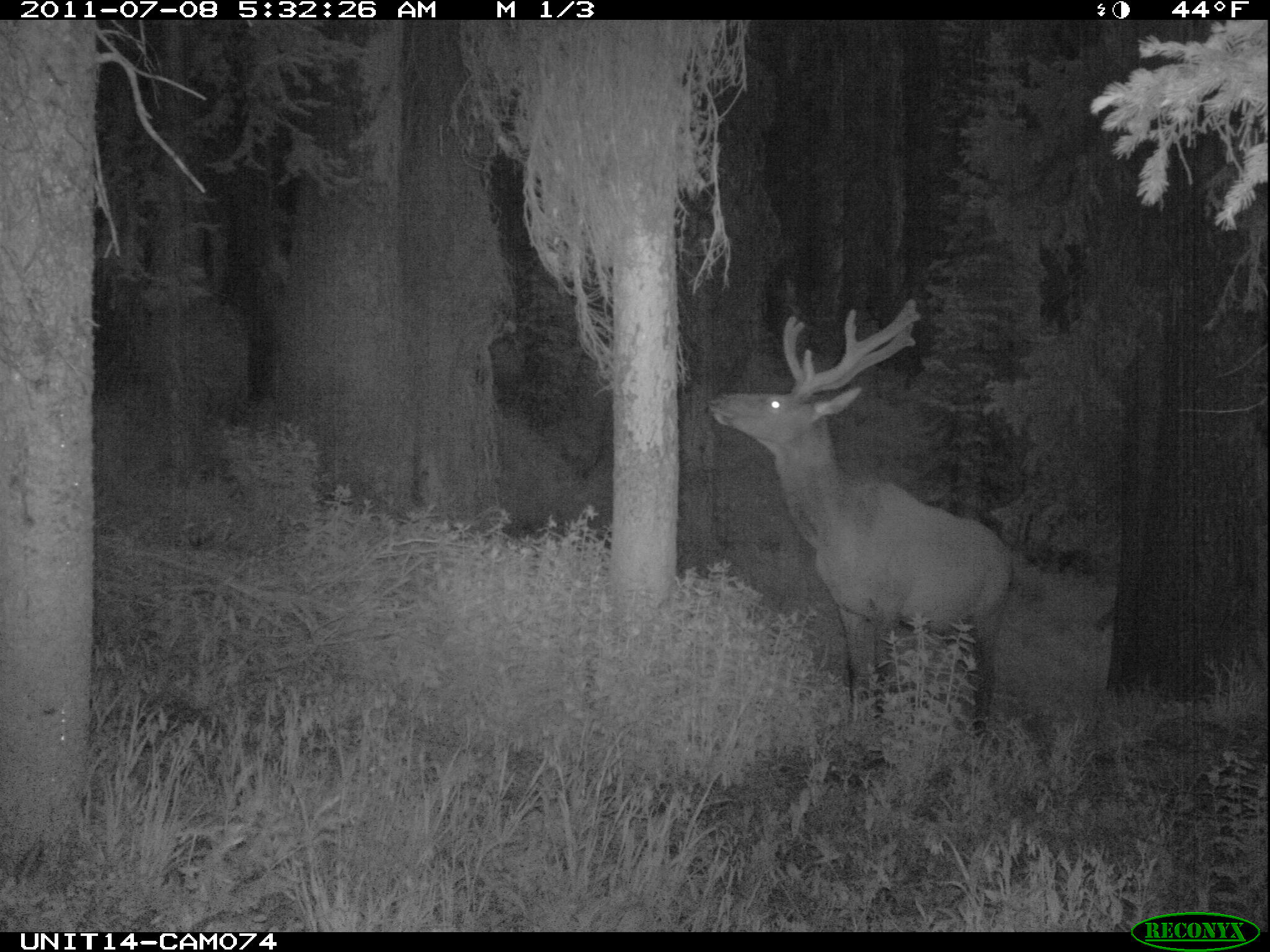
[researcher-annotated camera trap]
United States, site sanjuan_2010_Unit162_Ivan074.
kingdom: Animalia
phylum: Chordata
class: Mammalia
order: Artiodactyla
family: Cervidae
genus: Cervus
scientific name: Cervus elaphus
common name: red deer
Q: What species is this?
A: Cervus elaphus (red deer).